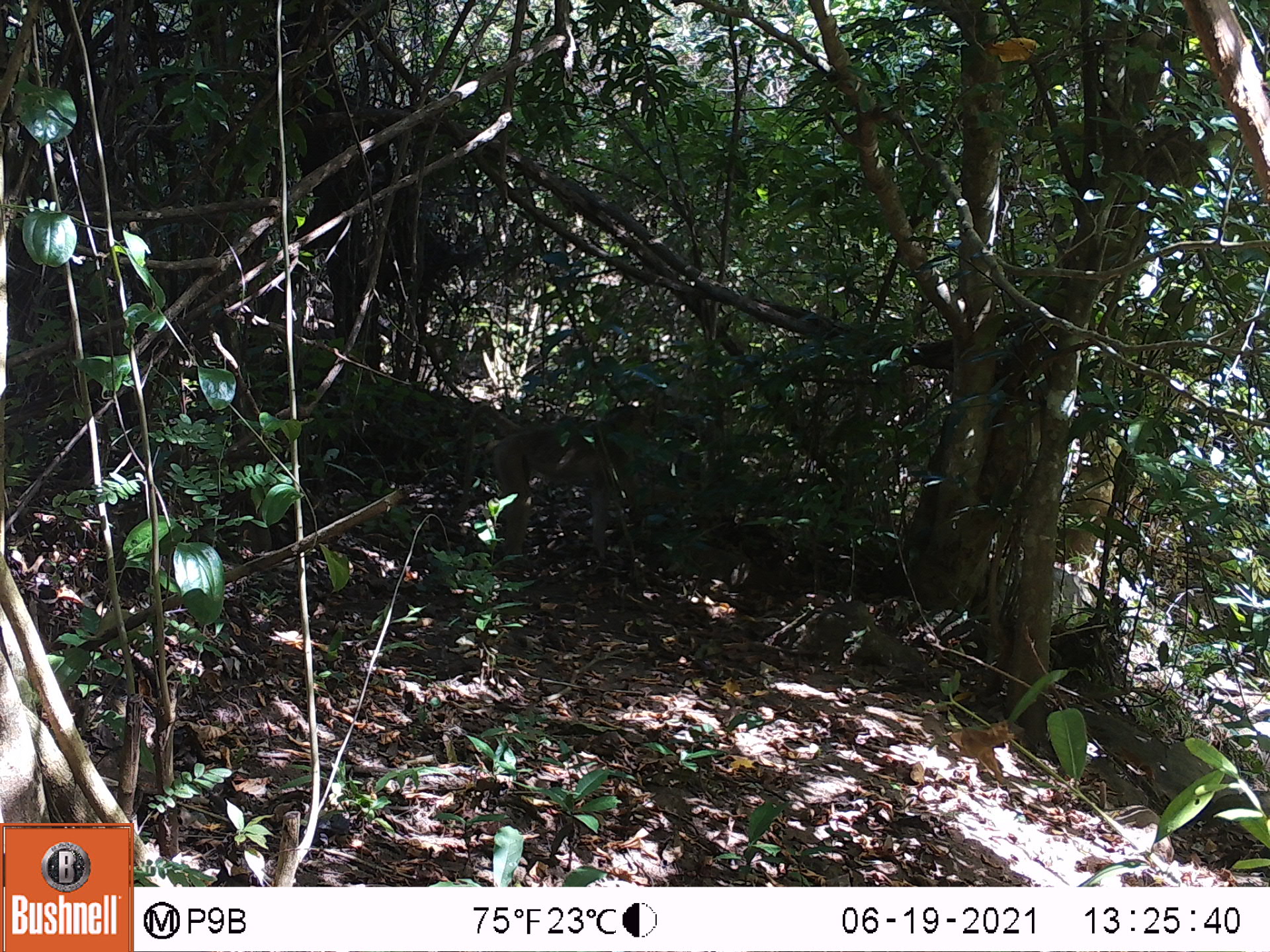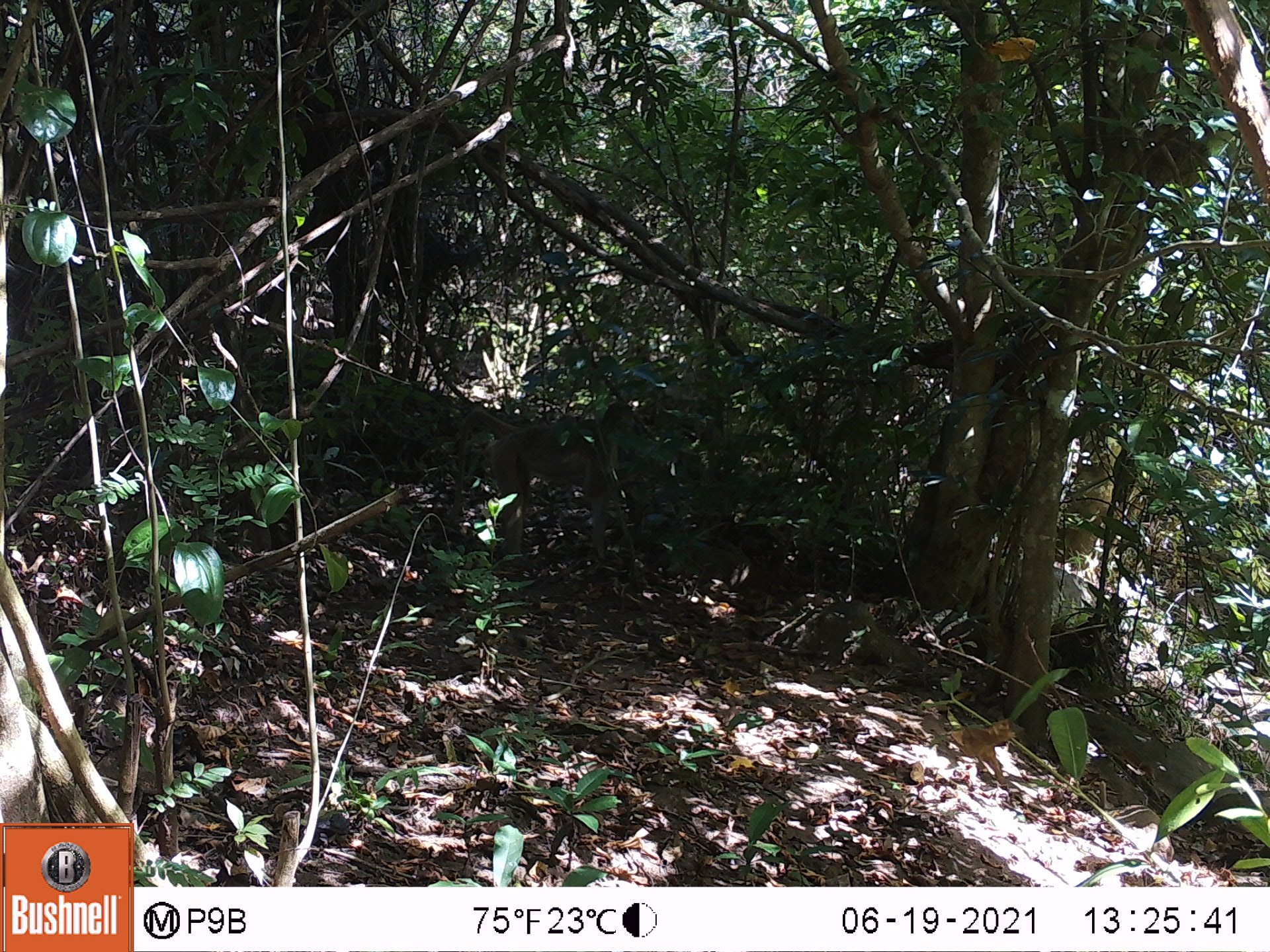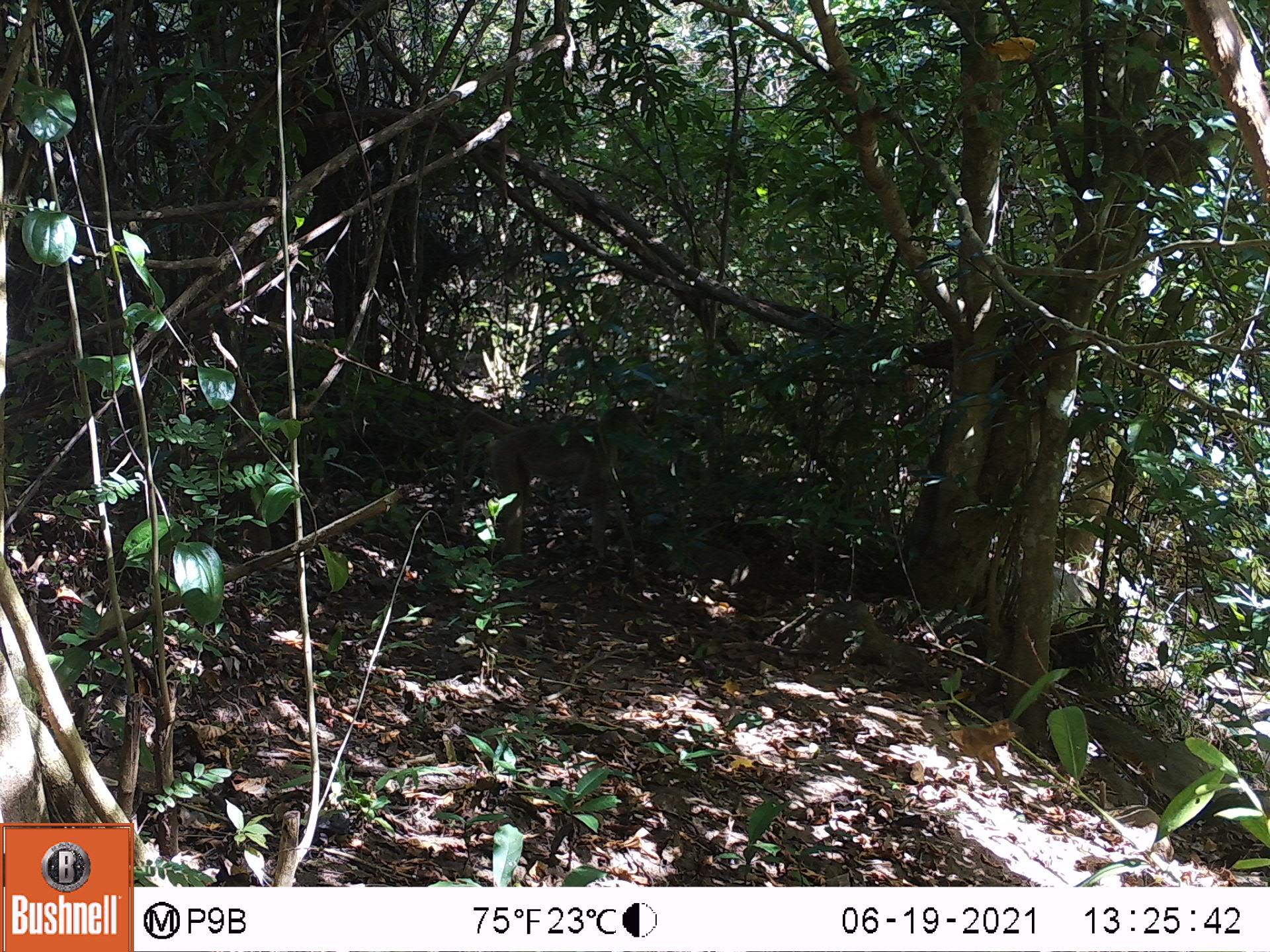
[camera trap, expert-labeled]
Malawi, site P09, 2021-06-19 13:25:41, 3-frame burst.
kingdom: Animalia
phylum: Chordata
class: Mammalia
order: Primates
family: Cercopithecidae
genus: Papio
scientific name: Papio cynocephalus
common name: yellow baboon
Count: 1.